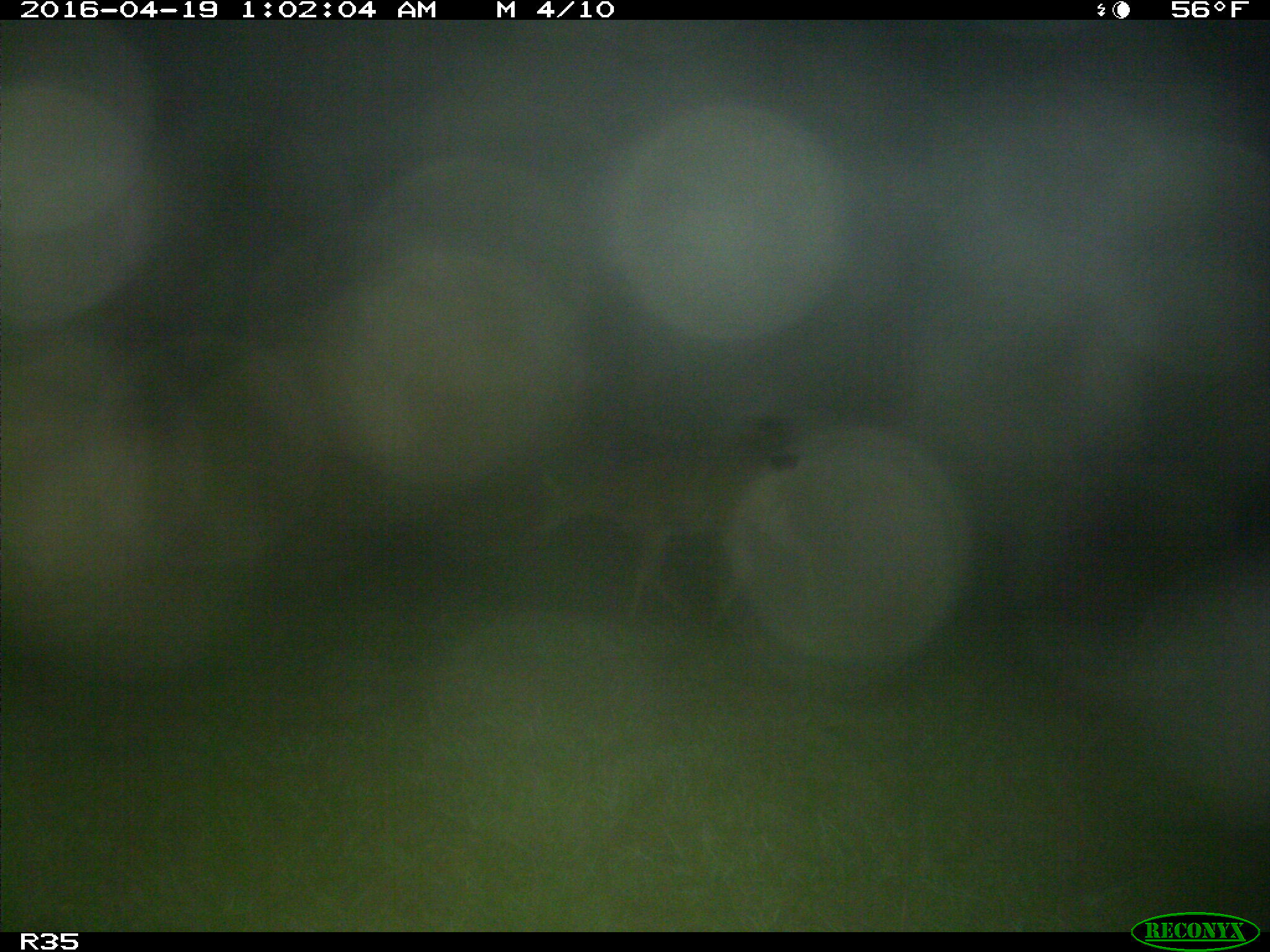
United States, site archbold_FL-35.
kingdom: Animalia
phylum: Chordata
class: Mammalia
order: Artiodactyla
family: Cervidae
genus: Odocoileus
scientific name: Odocoileus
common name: deer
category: unidentified deer